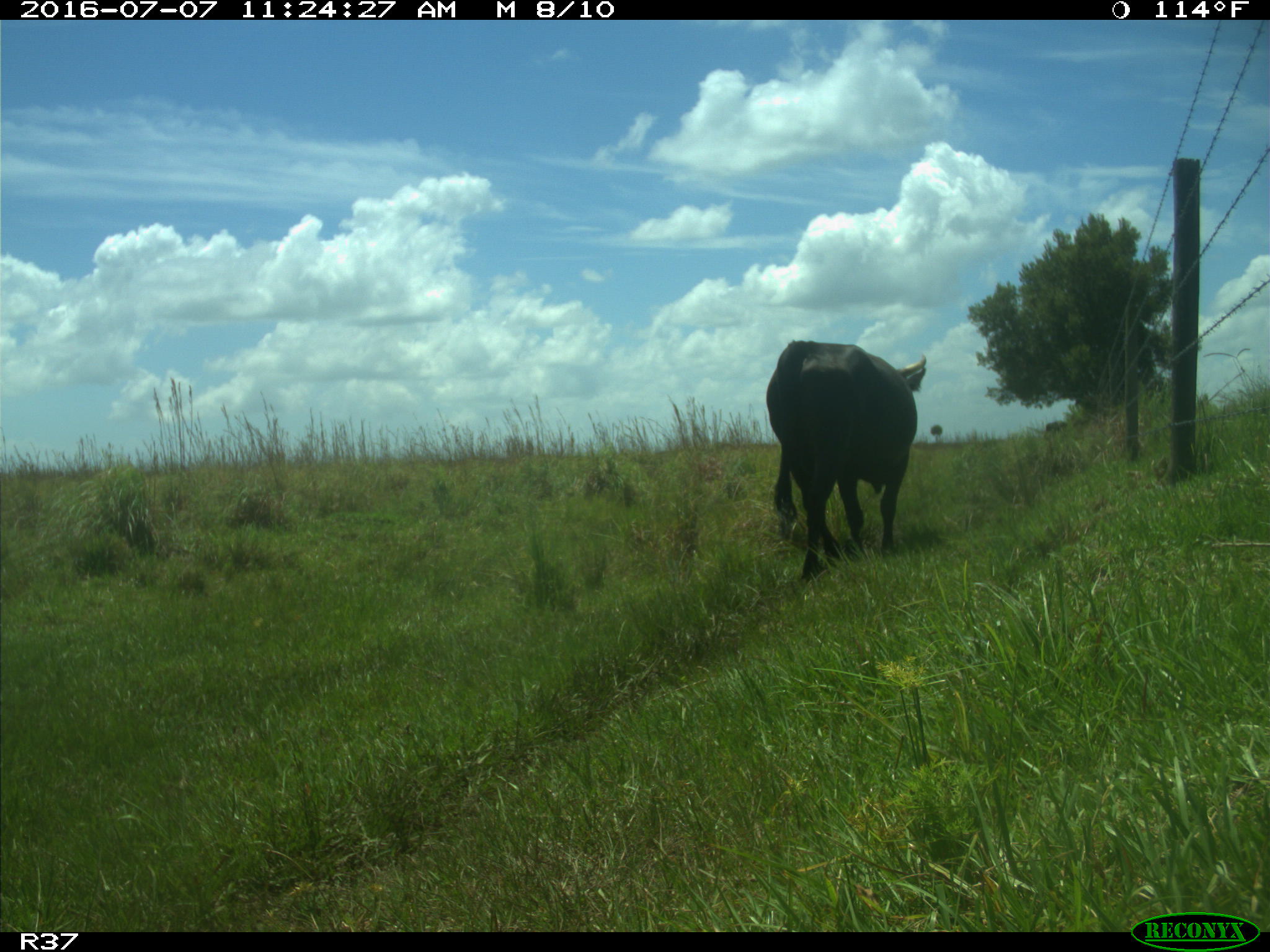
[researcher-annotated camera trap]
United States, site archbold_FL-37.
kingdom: Animalia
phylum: Chordata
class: Mammalia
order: Artiodactyla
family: Bovidae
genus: Bos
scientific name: Bos taurus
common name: domestic cow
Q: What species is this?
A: Bos taurus (domestic cow).